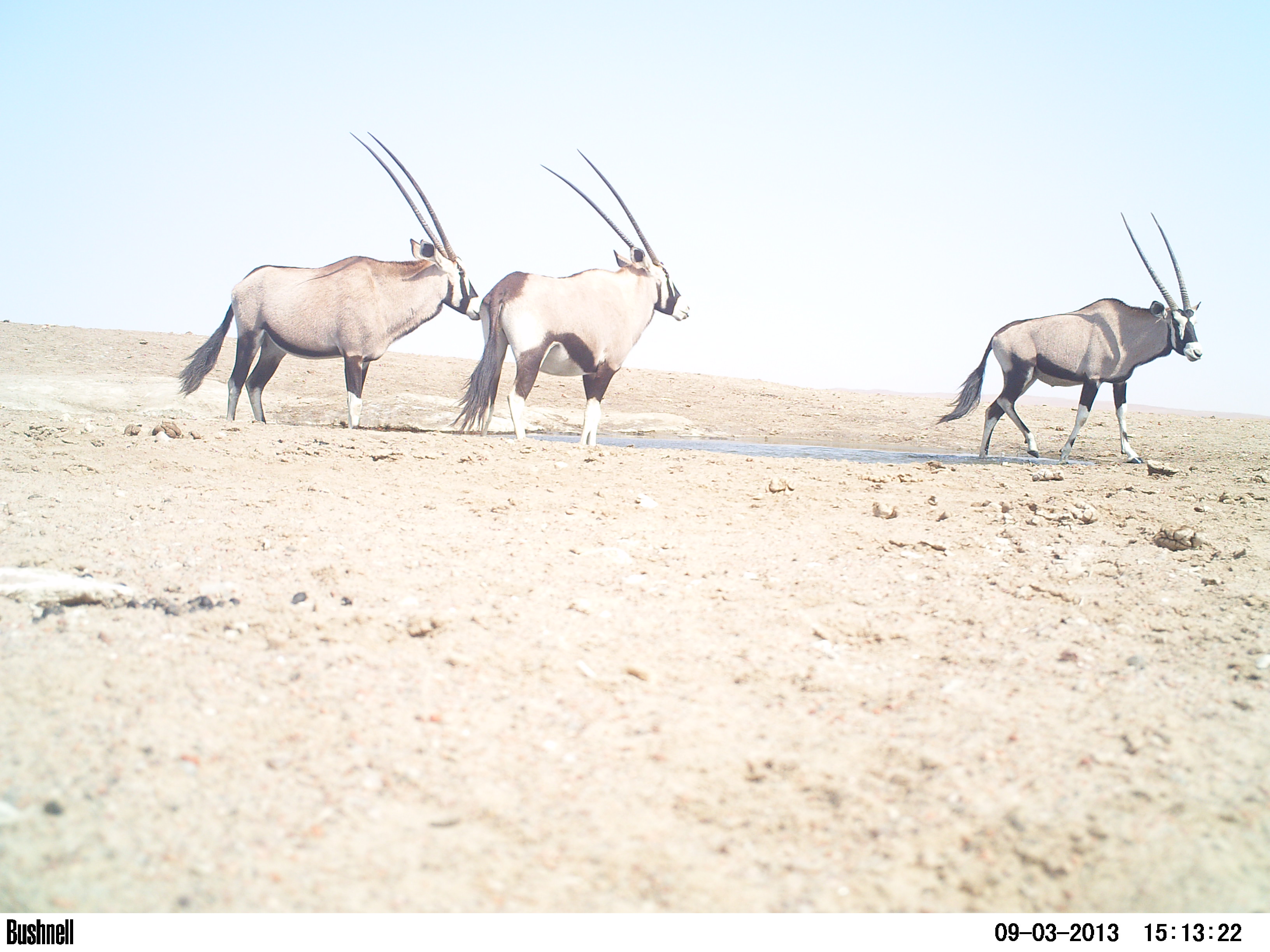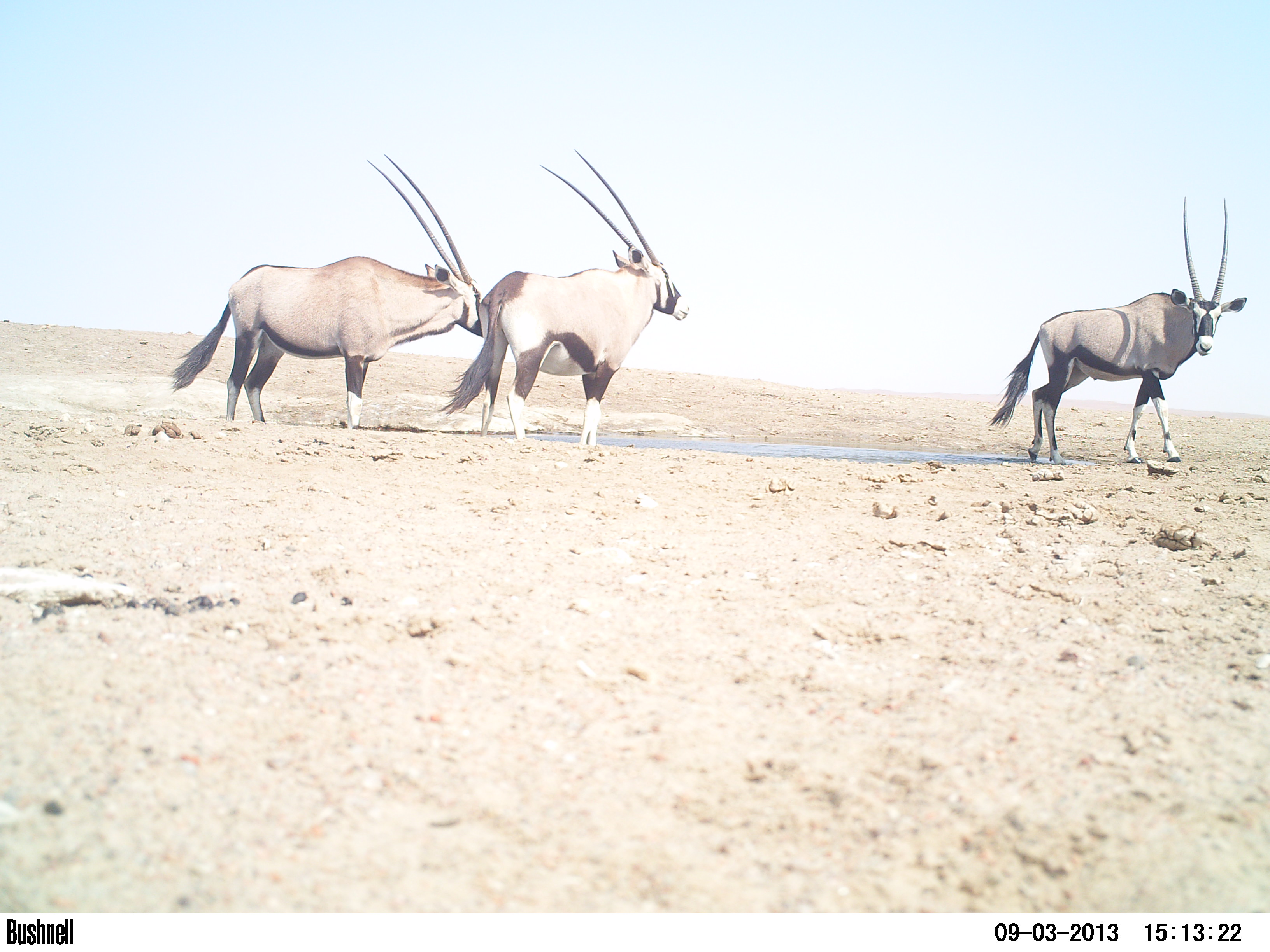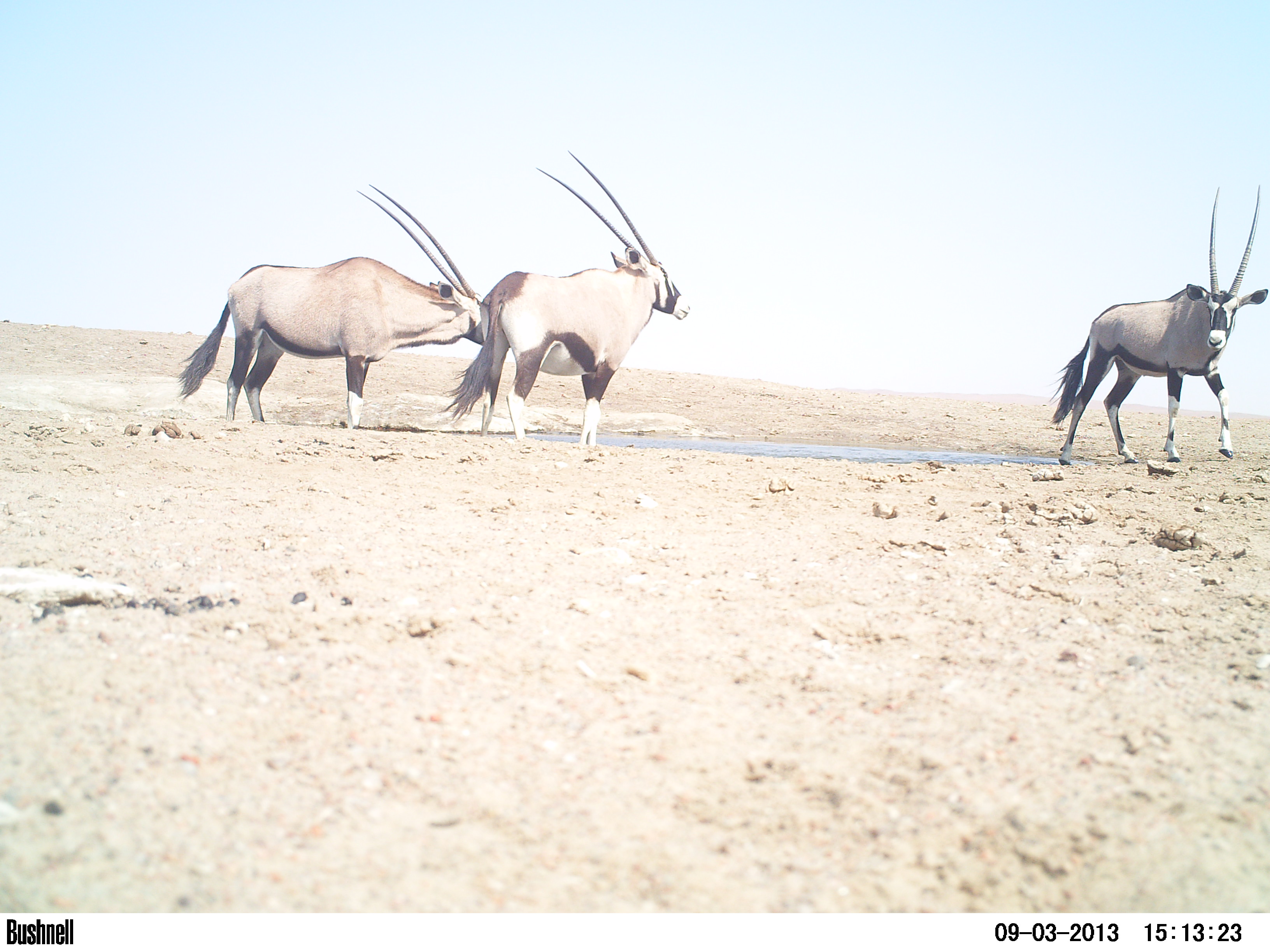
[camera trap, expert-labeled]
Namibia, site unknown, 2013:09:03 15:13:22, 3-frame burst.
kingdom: Animalia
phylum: Chordata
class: Mammalia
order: Artiodactyla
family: Bovidae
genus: Oryx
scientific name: Oryx gazella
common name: gemsbok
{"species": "Oryx gazella (gemsbok)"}